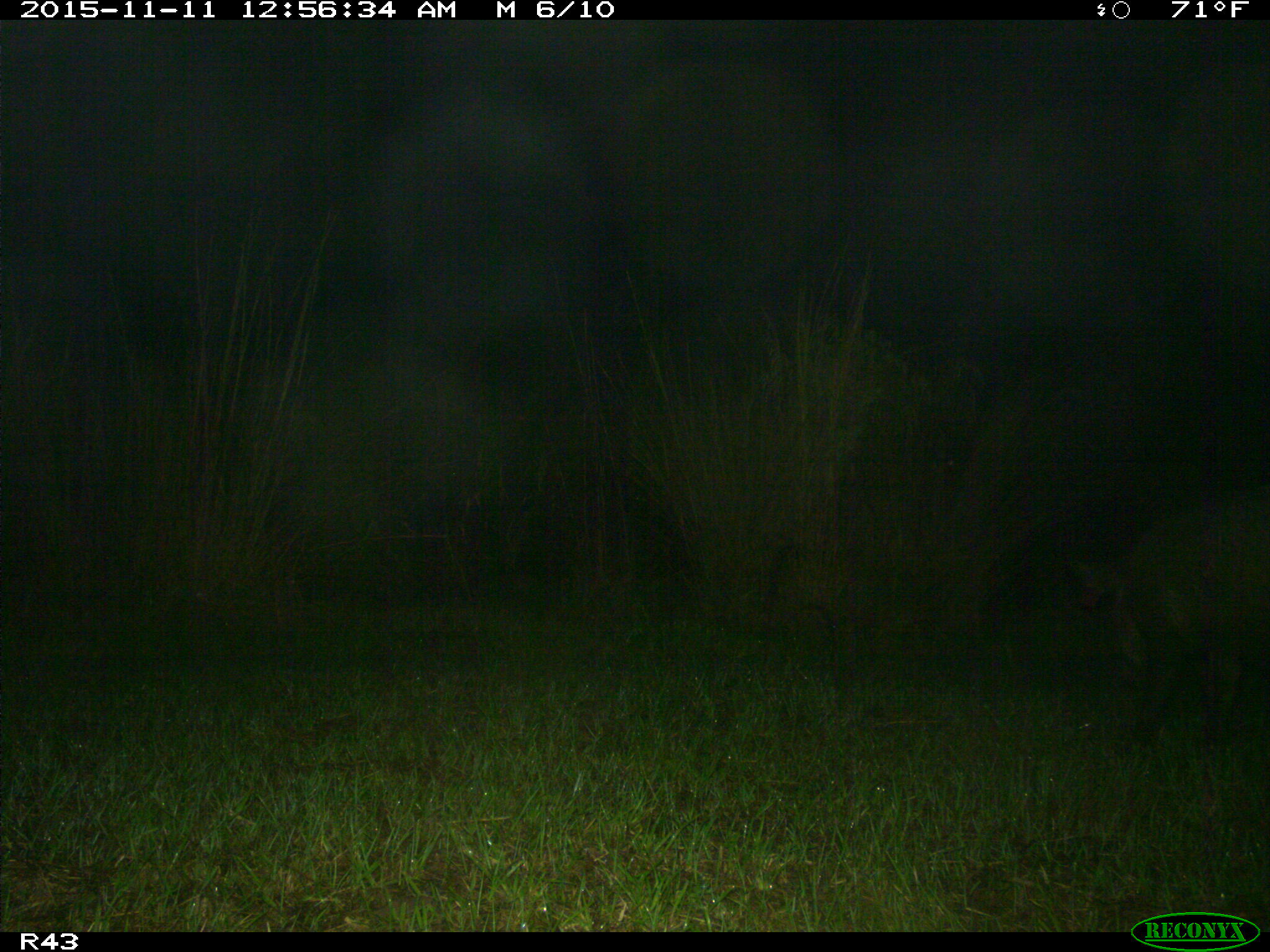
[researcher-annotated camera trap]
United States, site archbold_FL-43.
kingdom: Animalia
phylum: Chordata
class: Mammalia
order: Artiodactyla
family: Suidae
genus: Sus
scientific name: Sus scrofa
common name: wild boar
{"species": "Sus scrofa (wild boar)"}